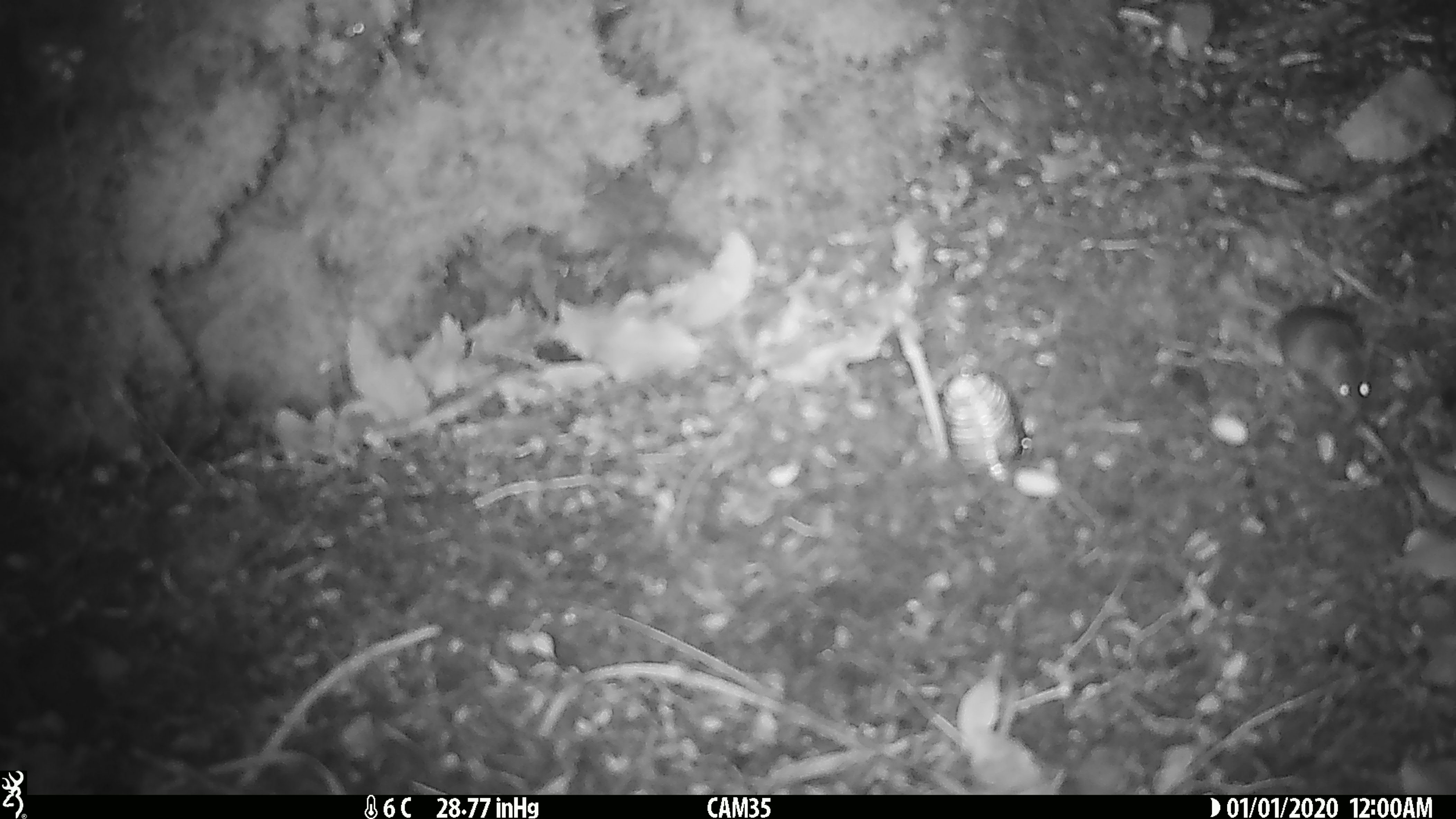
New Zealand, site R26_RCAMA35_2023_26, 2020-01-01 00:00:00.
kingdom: Animalia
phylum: Chordata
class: Mammalia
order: Rodentia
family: Muridae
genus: Mus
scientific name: Mus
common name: mouse